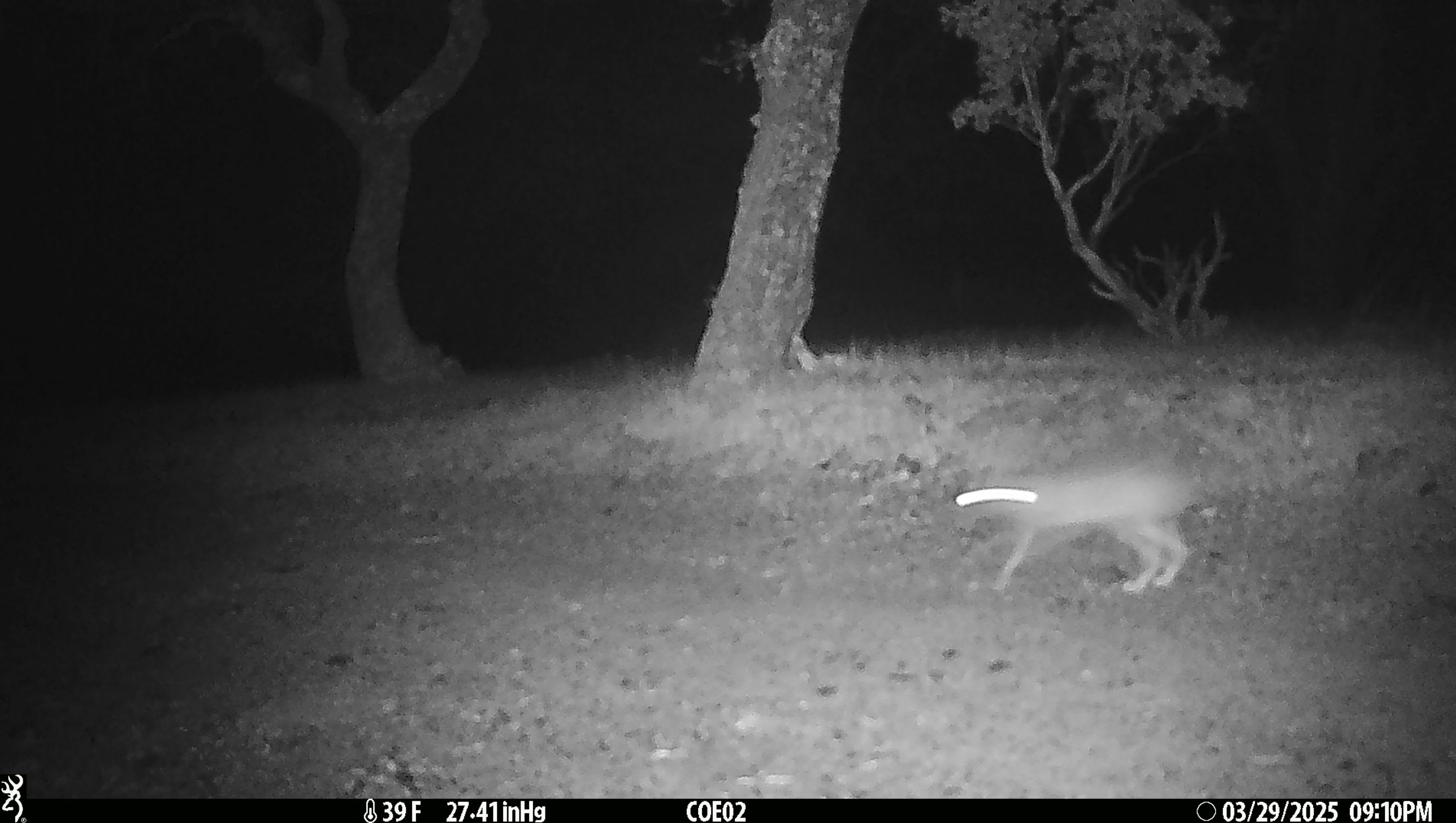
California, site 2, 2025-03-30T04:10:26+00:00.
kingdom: Animalia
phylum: Chordata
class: Mammalia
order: Lagomorpha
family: Leporidae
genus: Lepus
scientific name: Lepus californicus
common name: black-tailed jackrabbit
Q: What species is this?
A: Black-tailed jackrabbit (Lepus californicus).